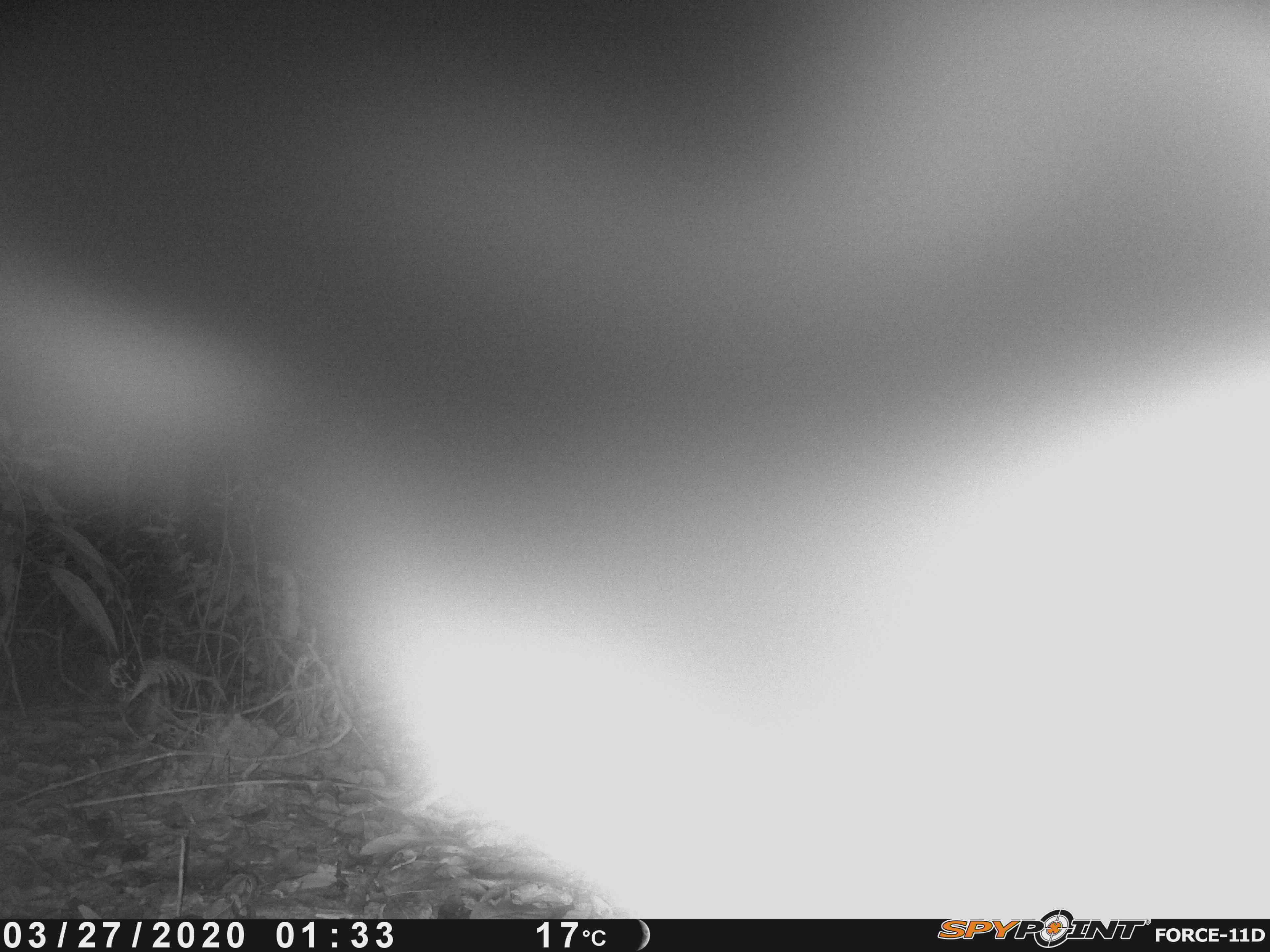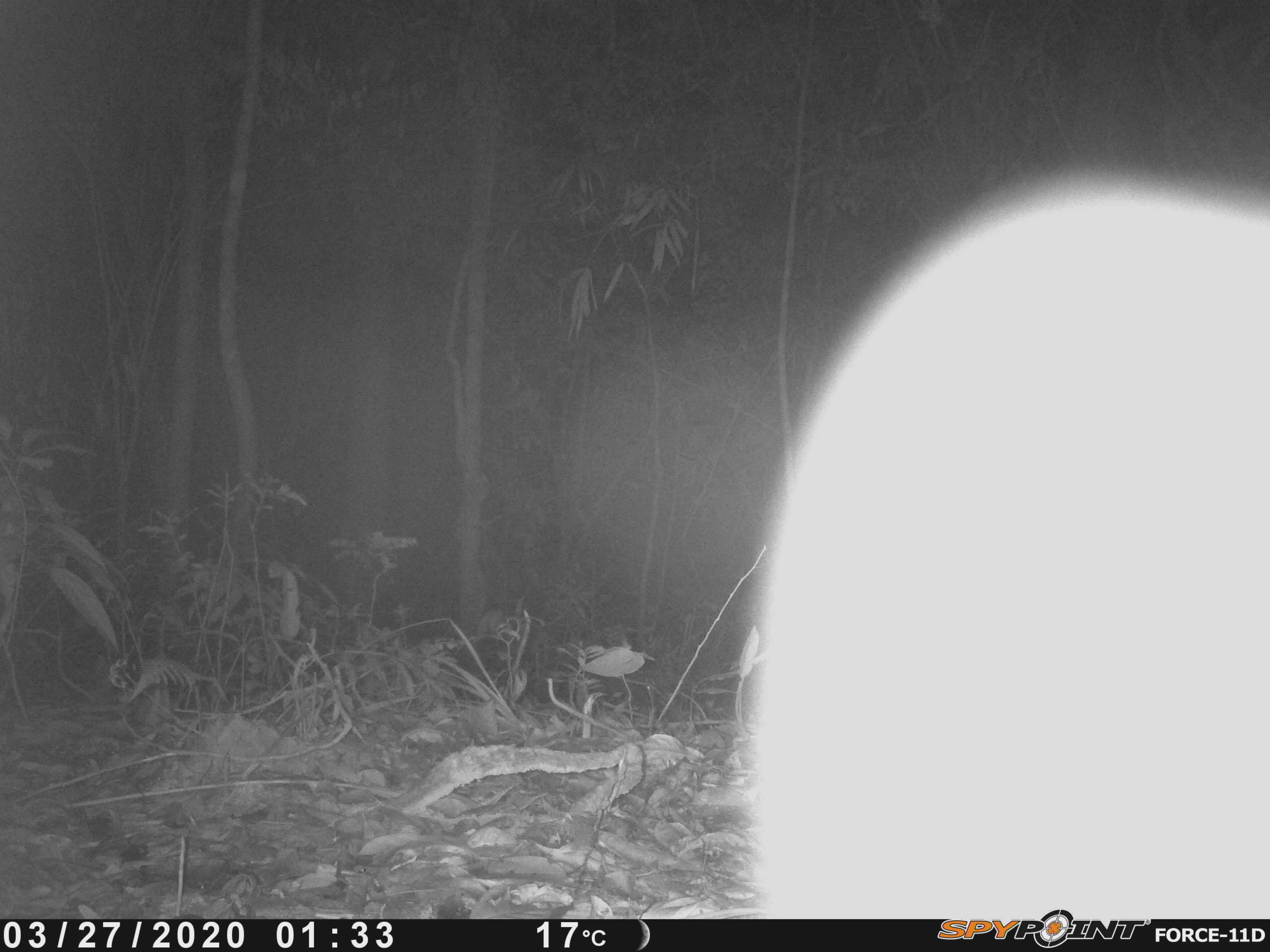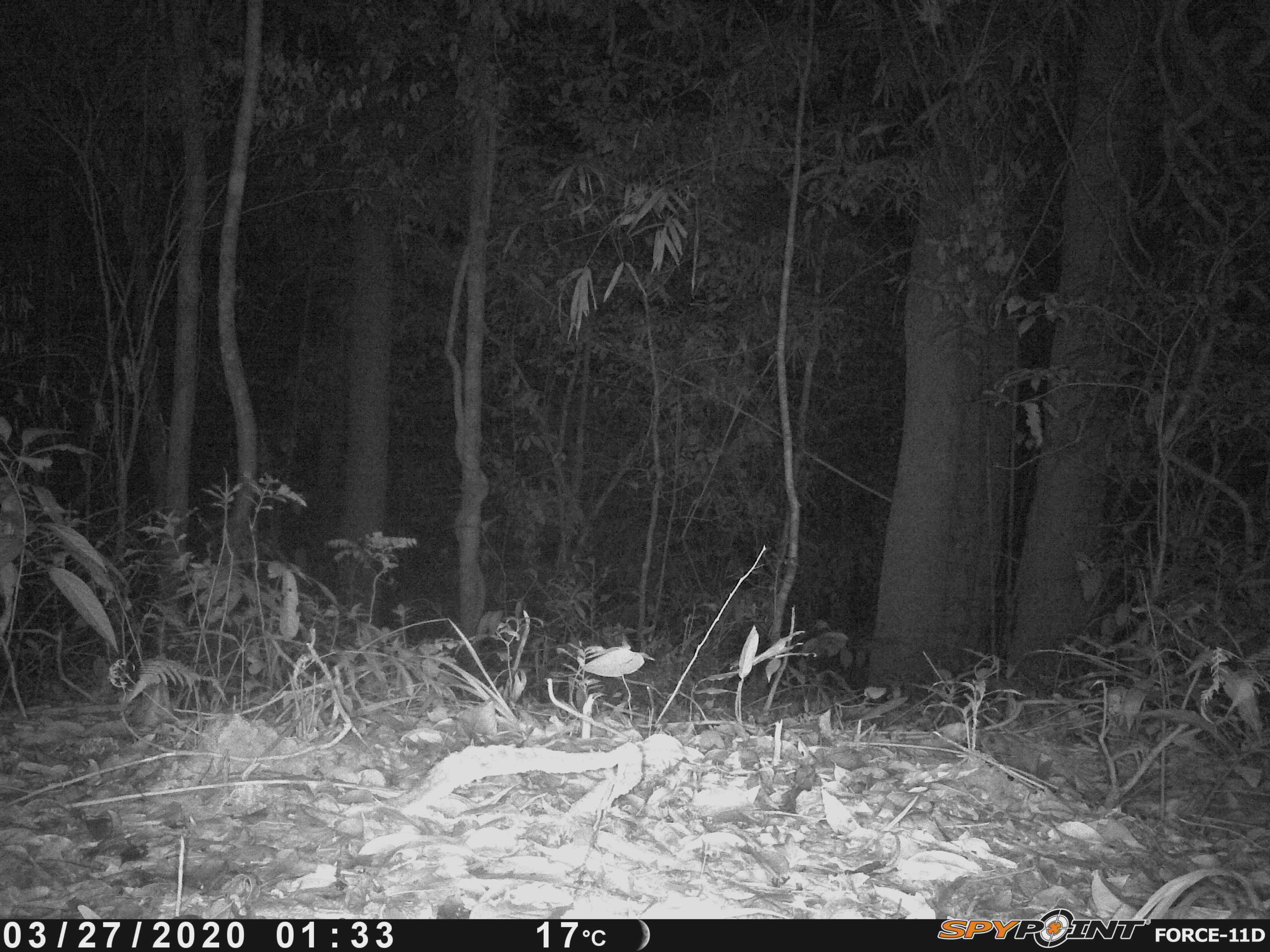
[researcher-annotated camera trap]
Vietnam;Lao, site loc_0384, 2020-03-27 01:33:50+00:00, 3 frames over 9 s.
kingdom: Animalia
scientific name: Animalia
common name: animal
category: unidentified animal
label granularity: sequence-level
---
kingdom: Animalia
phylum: Chordata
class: Mammalia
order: Pholidota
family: Manidae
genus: Manis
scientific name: Manis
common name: asian pangolins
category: pangolin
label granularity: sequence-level